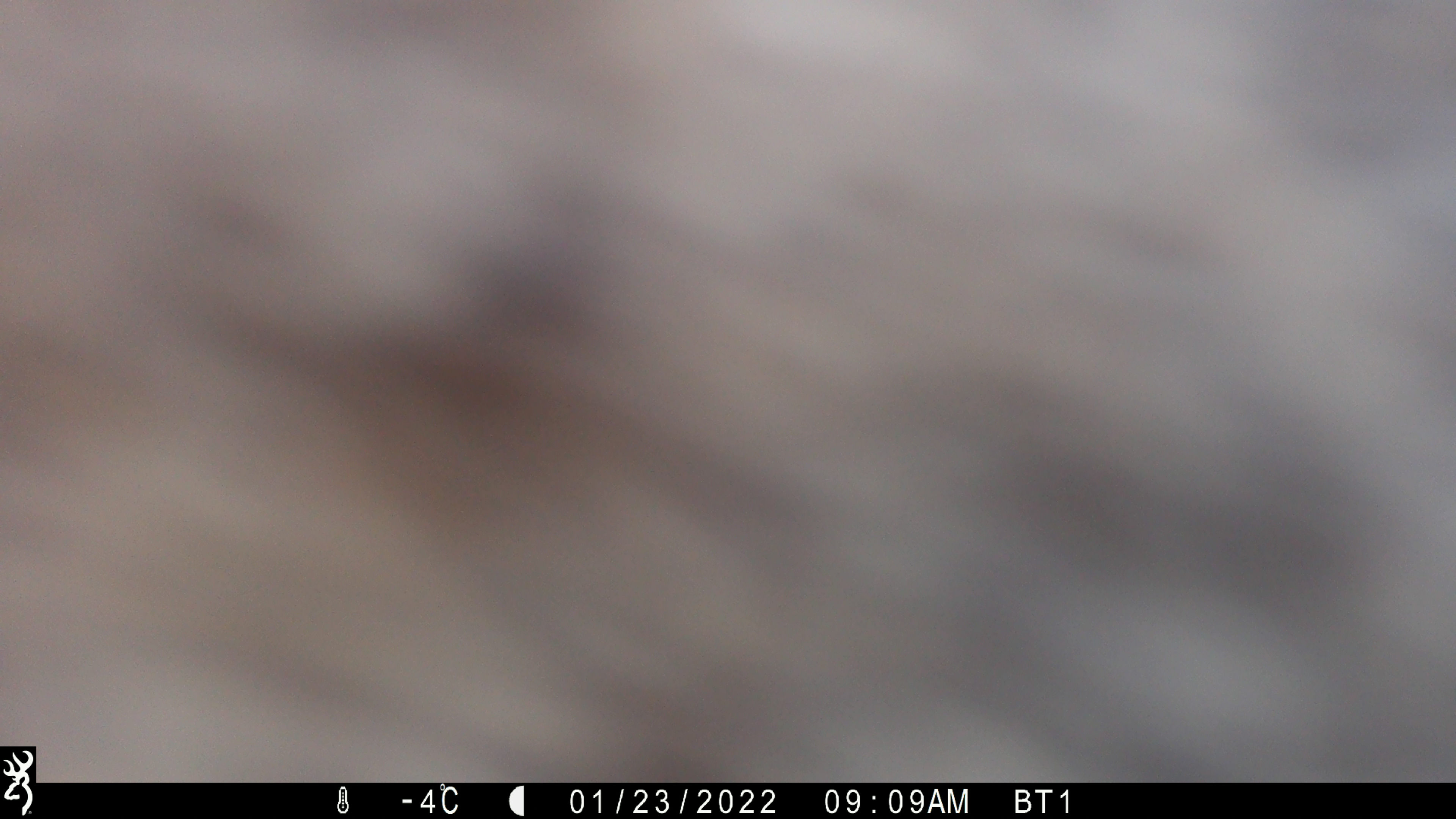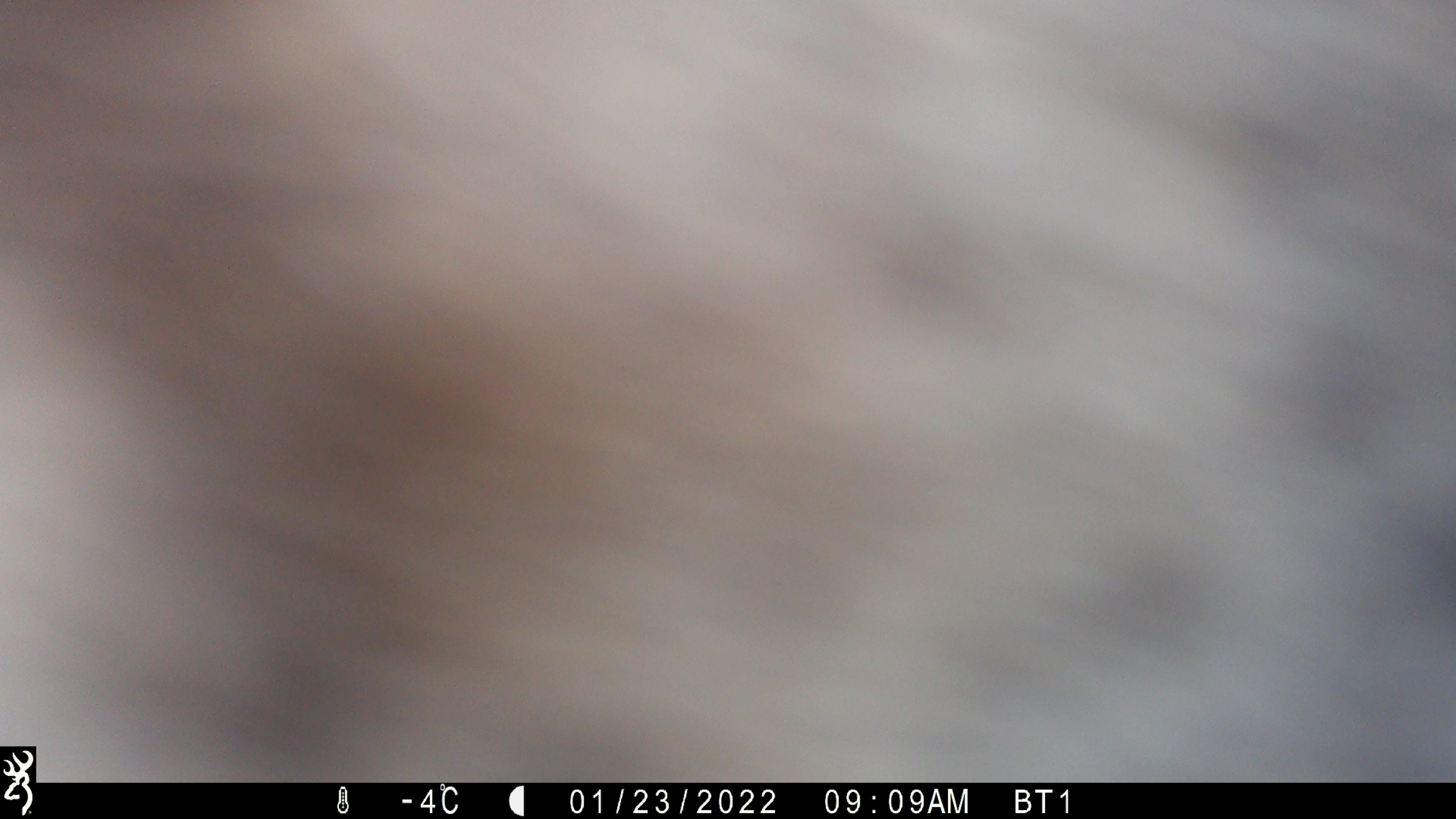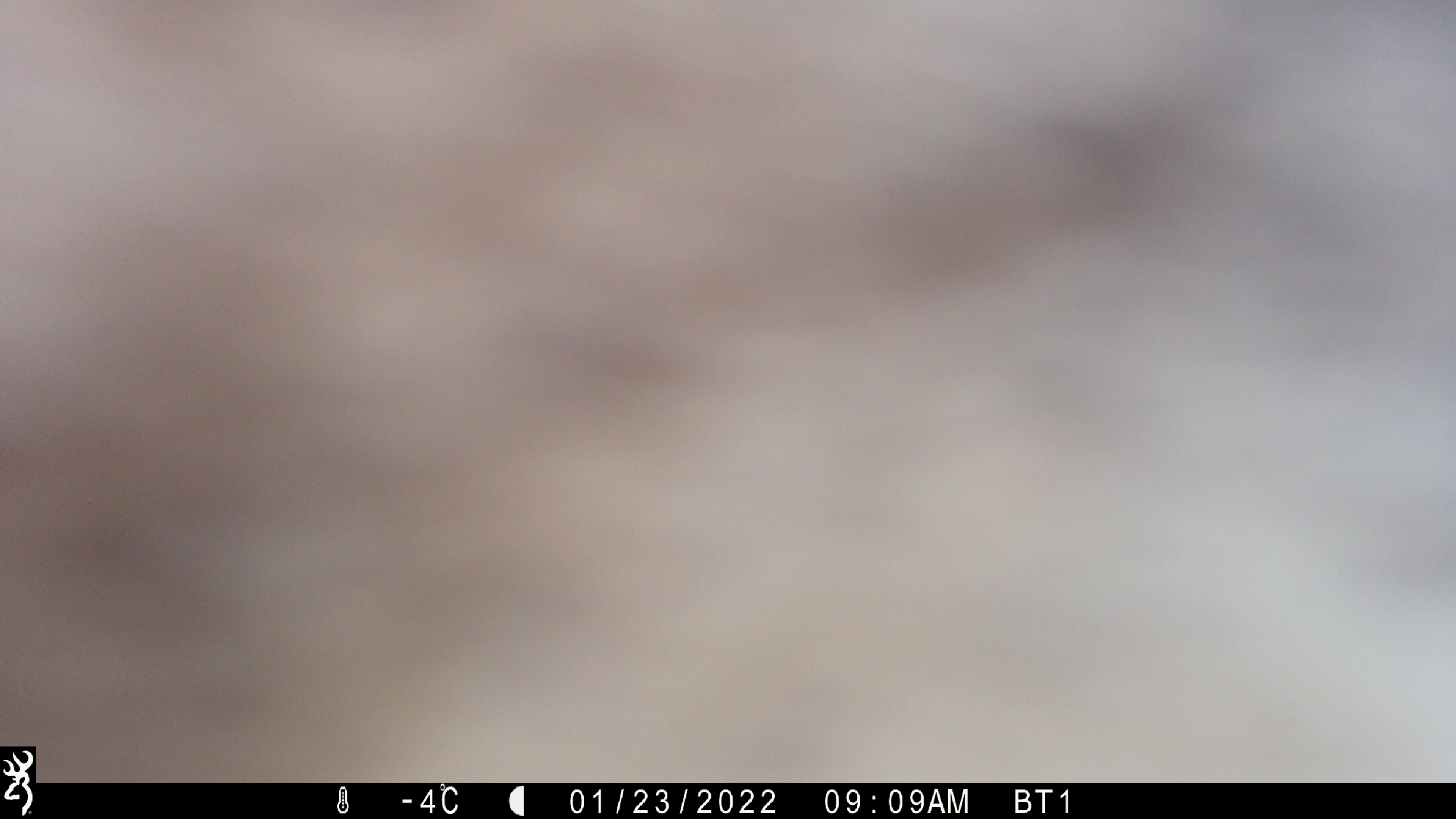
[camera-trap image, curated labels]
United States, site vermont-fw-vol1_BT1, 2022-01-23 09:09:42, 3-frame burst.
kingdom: Animalia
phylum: Chordata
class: Mammalia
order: Artiodactyla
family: Cervidae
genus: Alces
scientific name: Alces alces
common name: moose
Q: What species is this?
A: Moose (Alces alces).